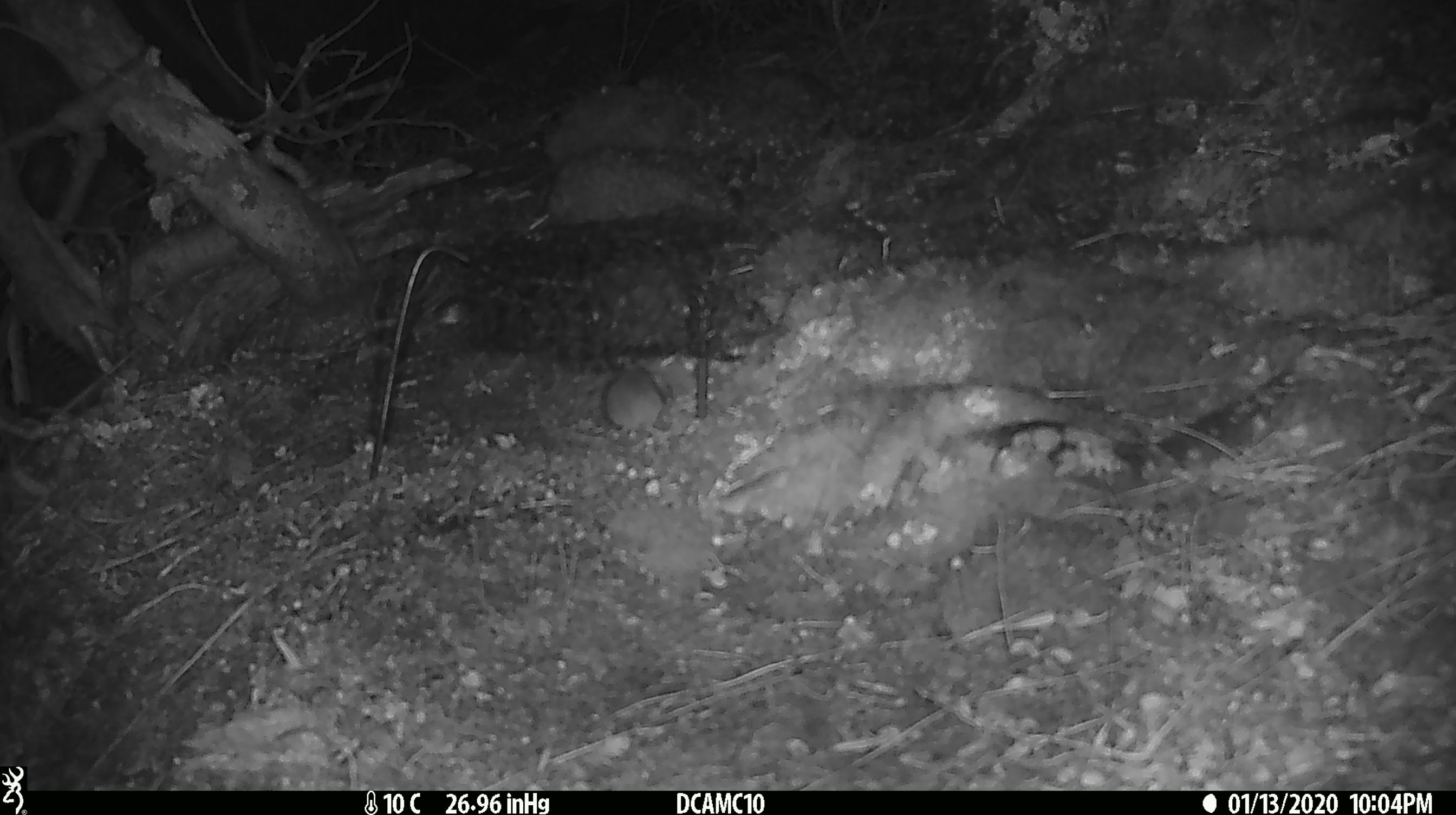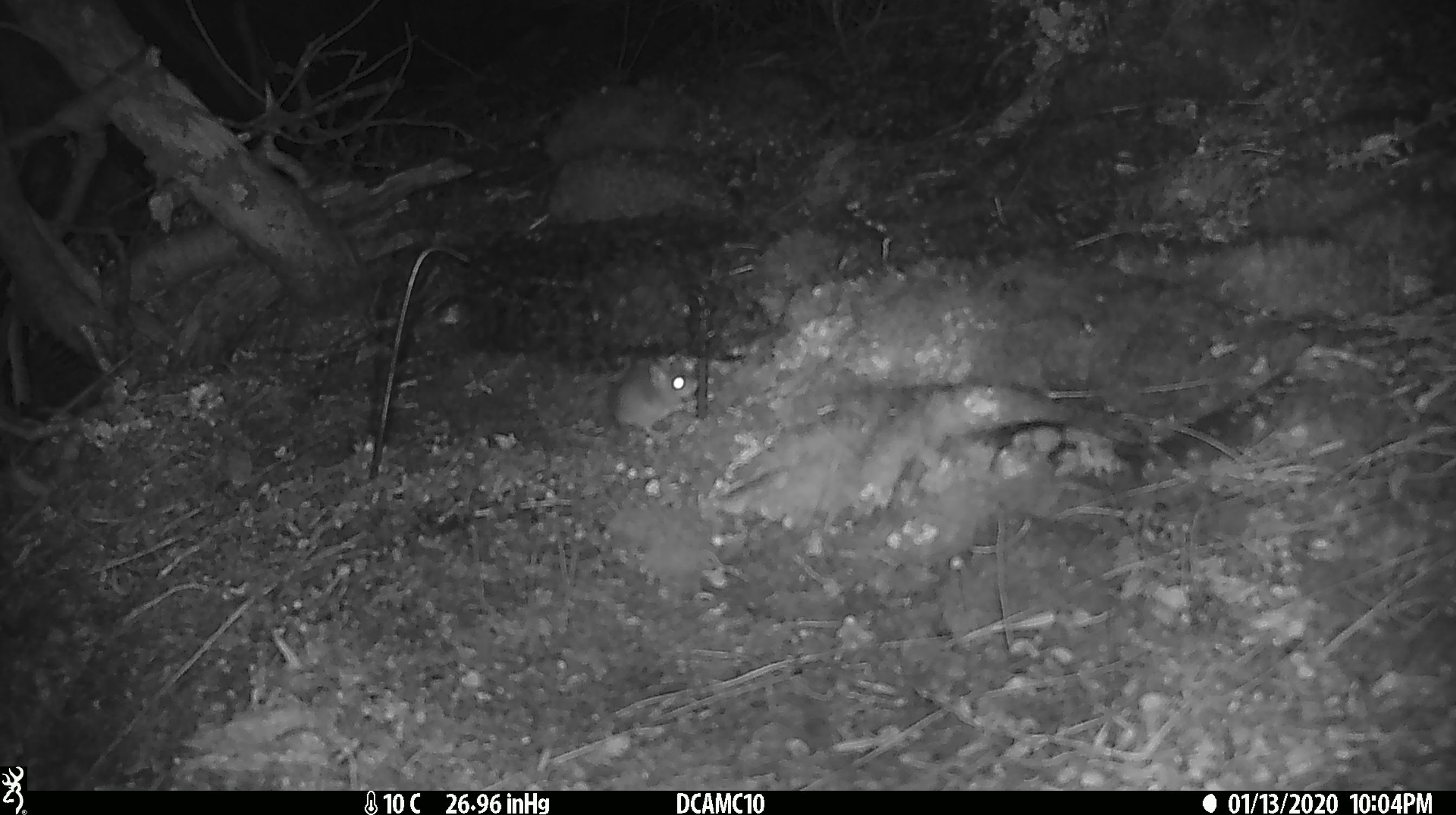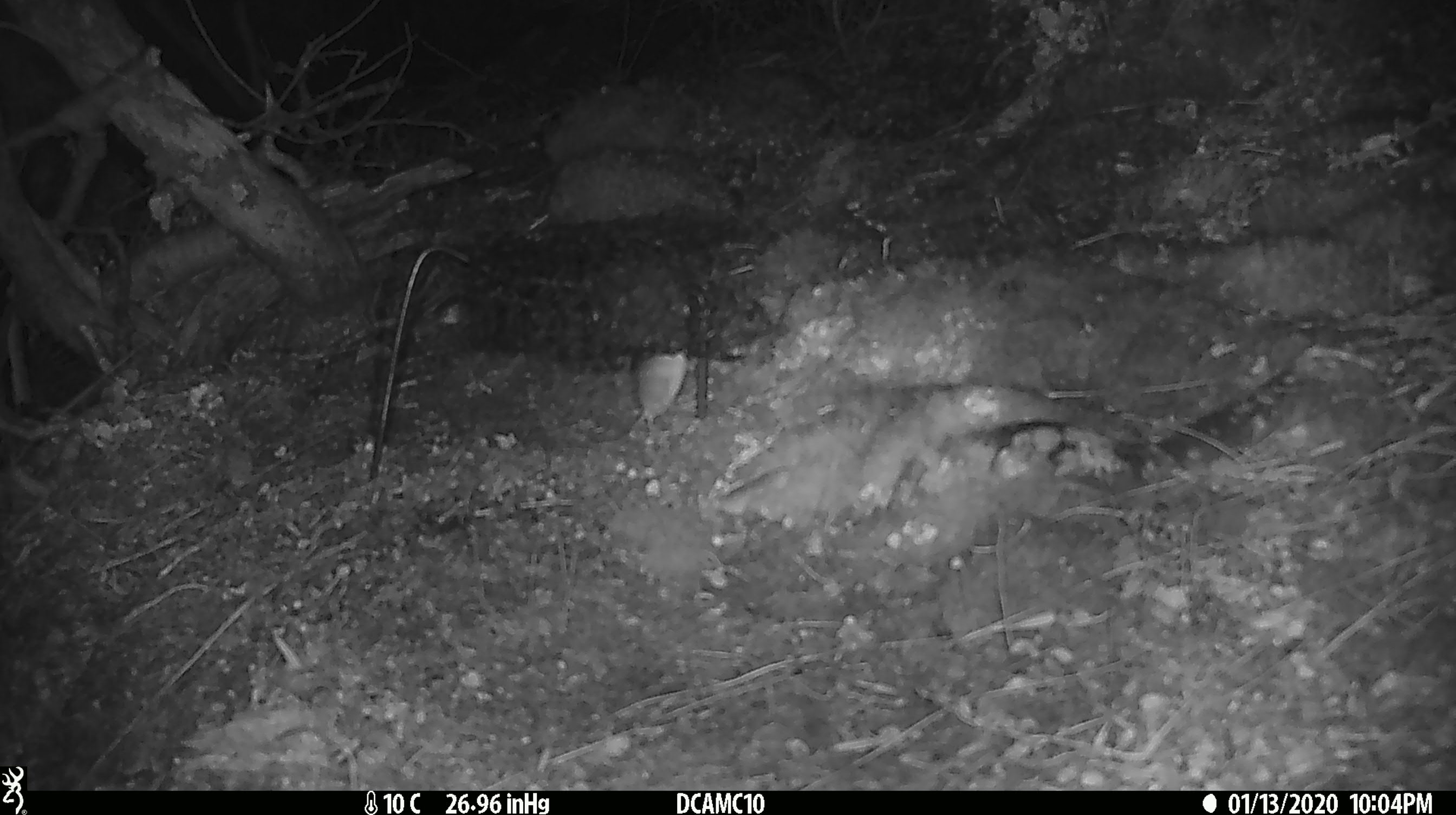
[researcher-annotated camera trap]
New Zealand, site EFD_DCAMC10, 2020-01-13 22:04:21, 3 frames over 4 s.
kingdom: Animalia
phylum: Chordata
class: Mammalia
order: Rodentia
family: Muridae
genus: Mus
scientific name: Mus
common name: mouse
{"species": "mouse (Mus)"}